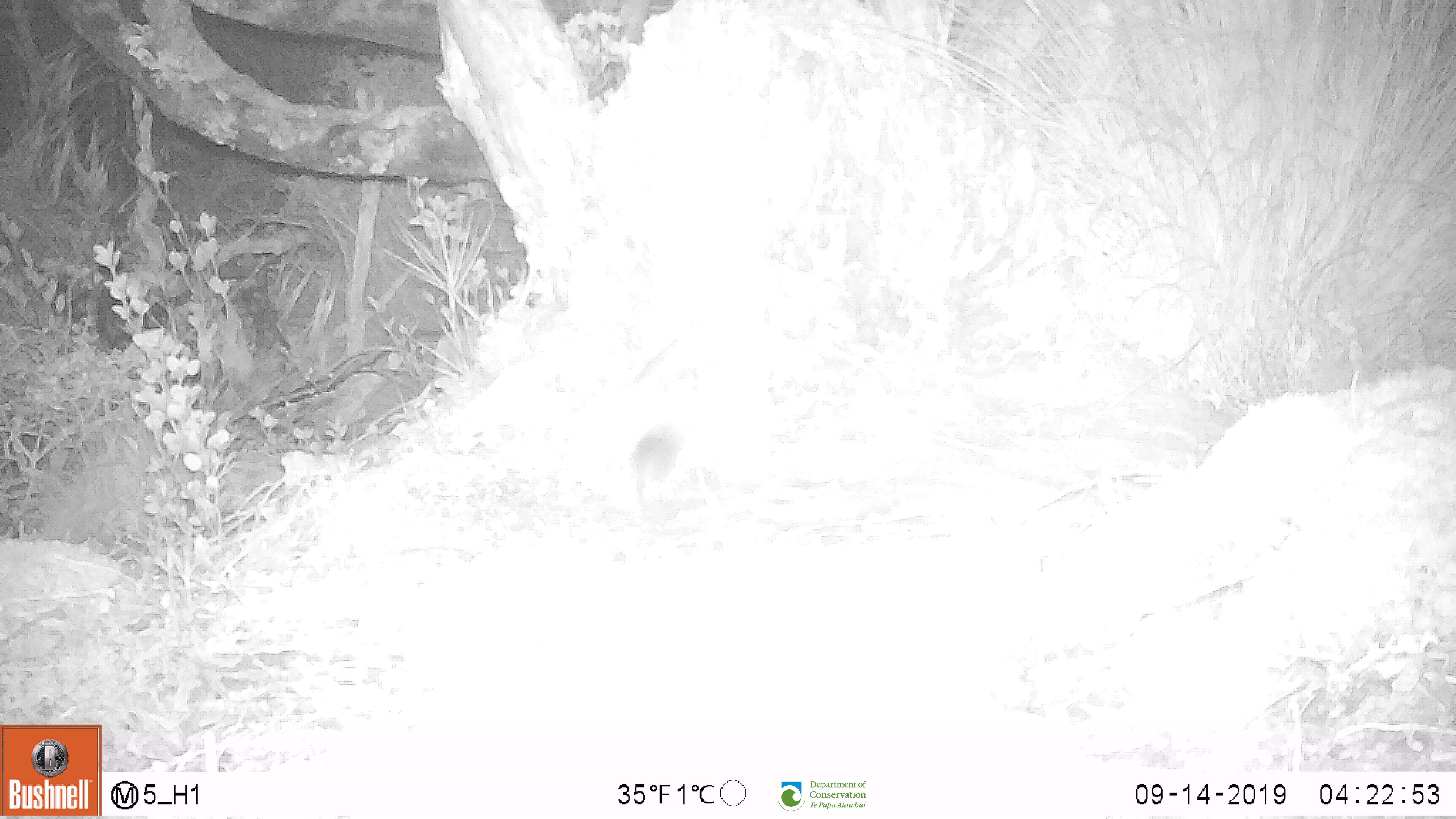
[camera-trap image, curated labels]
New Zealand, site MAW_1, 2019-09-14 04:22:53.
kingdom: Animalia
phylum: Chordata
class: Mammalia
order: Rodentia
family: Muridae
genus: Mus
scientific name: Mus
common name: mouse